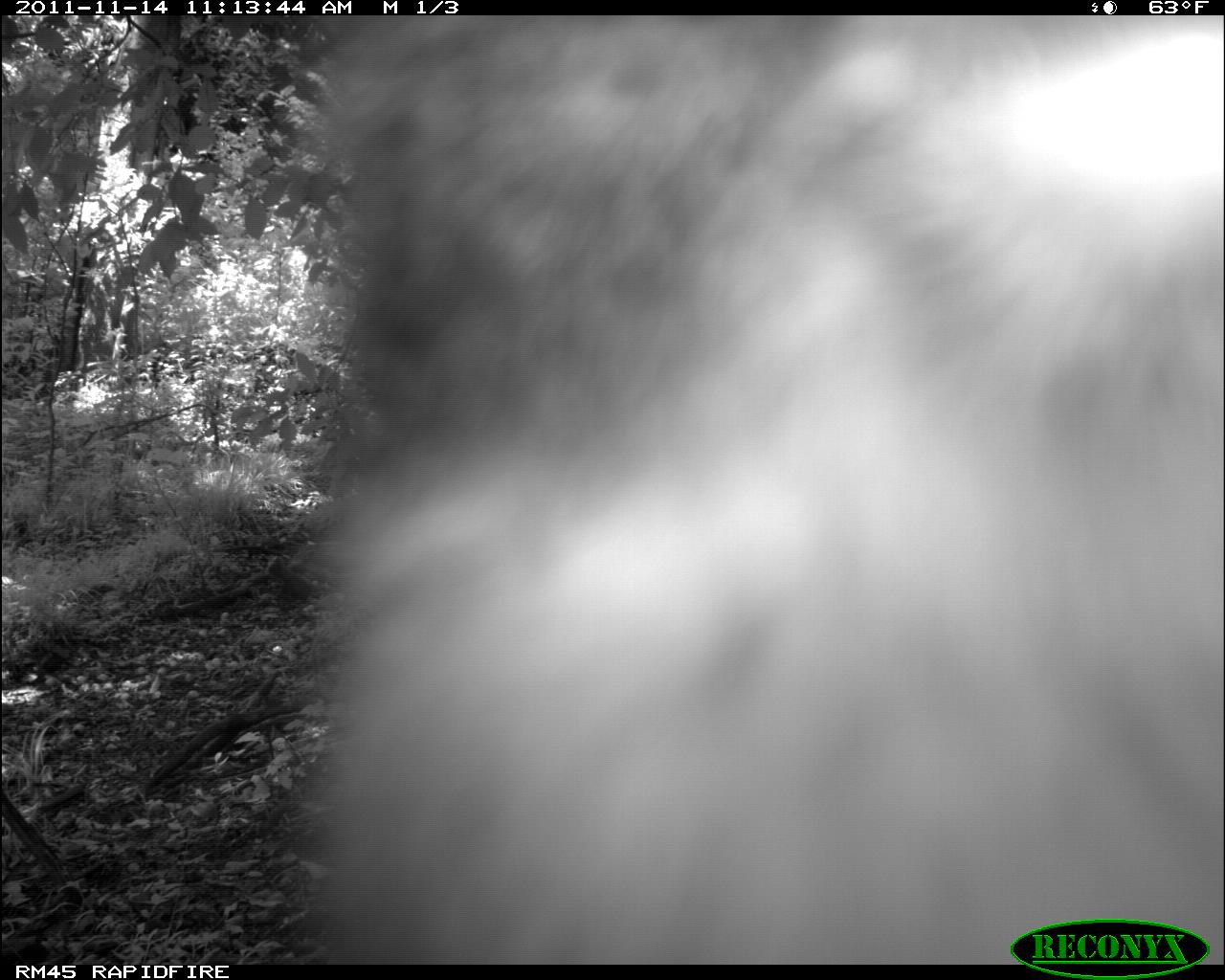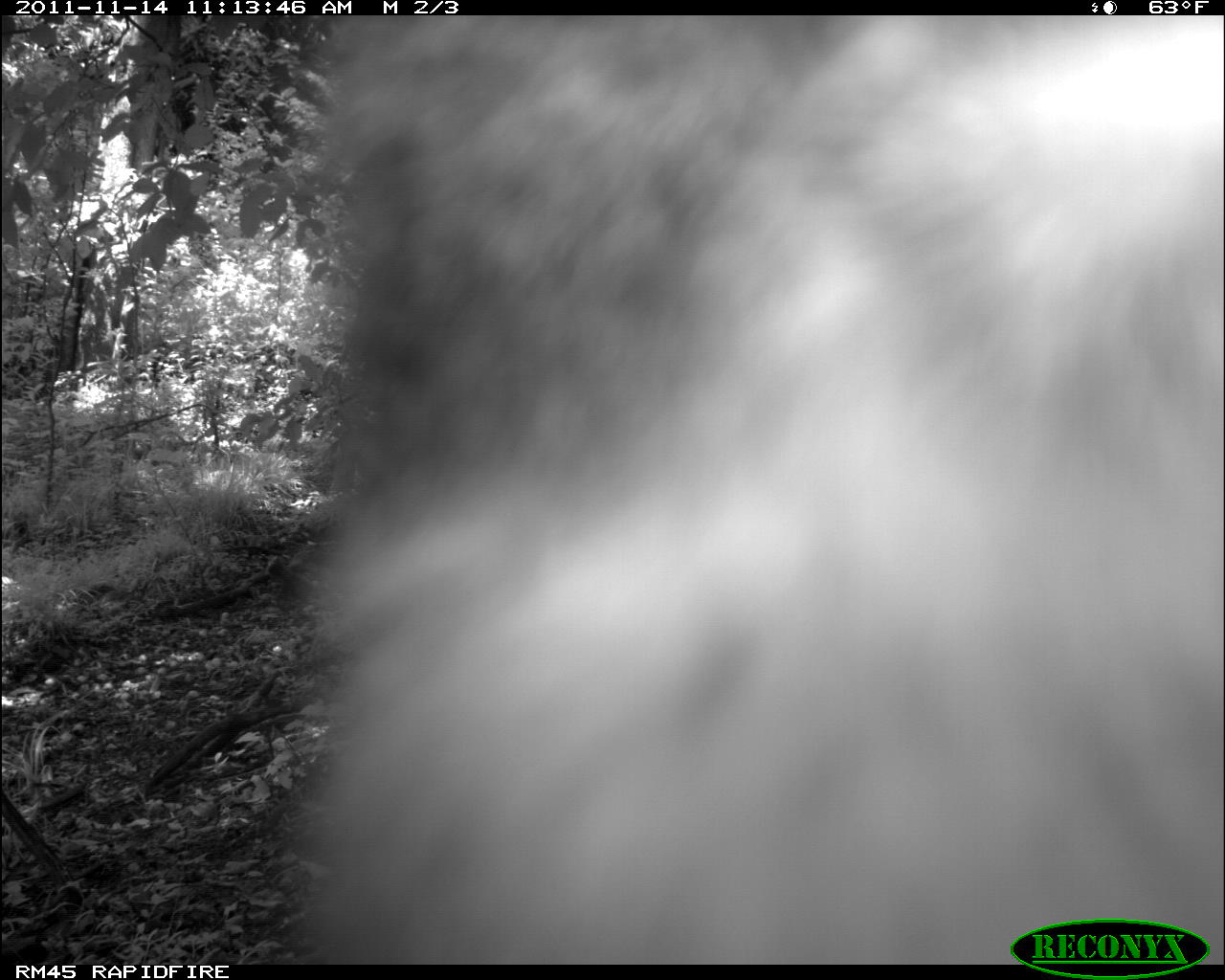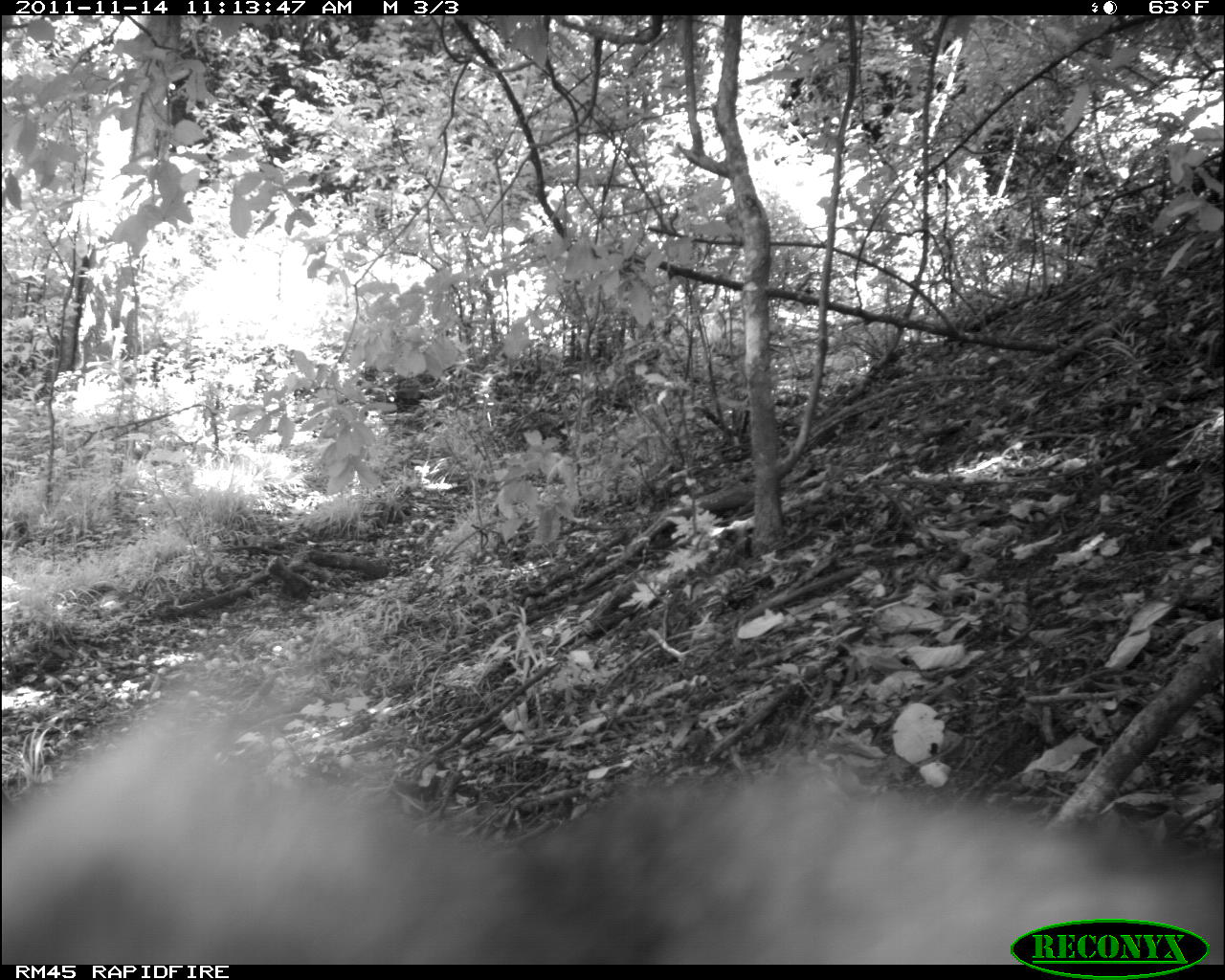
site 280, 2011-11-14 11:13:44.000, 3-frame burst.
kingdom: Animalia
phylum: Chordata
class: Mammalia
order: Primates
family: Cercopithecidae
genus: Cercopithecus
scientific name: Cercopithecus erythrogaster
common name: sykes  monkey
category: cercopithecus albogularis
Cercopithecus albogularis (sykes  monkey) (Cercopithecus erythrogaster), count 1.